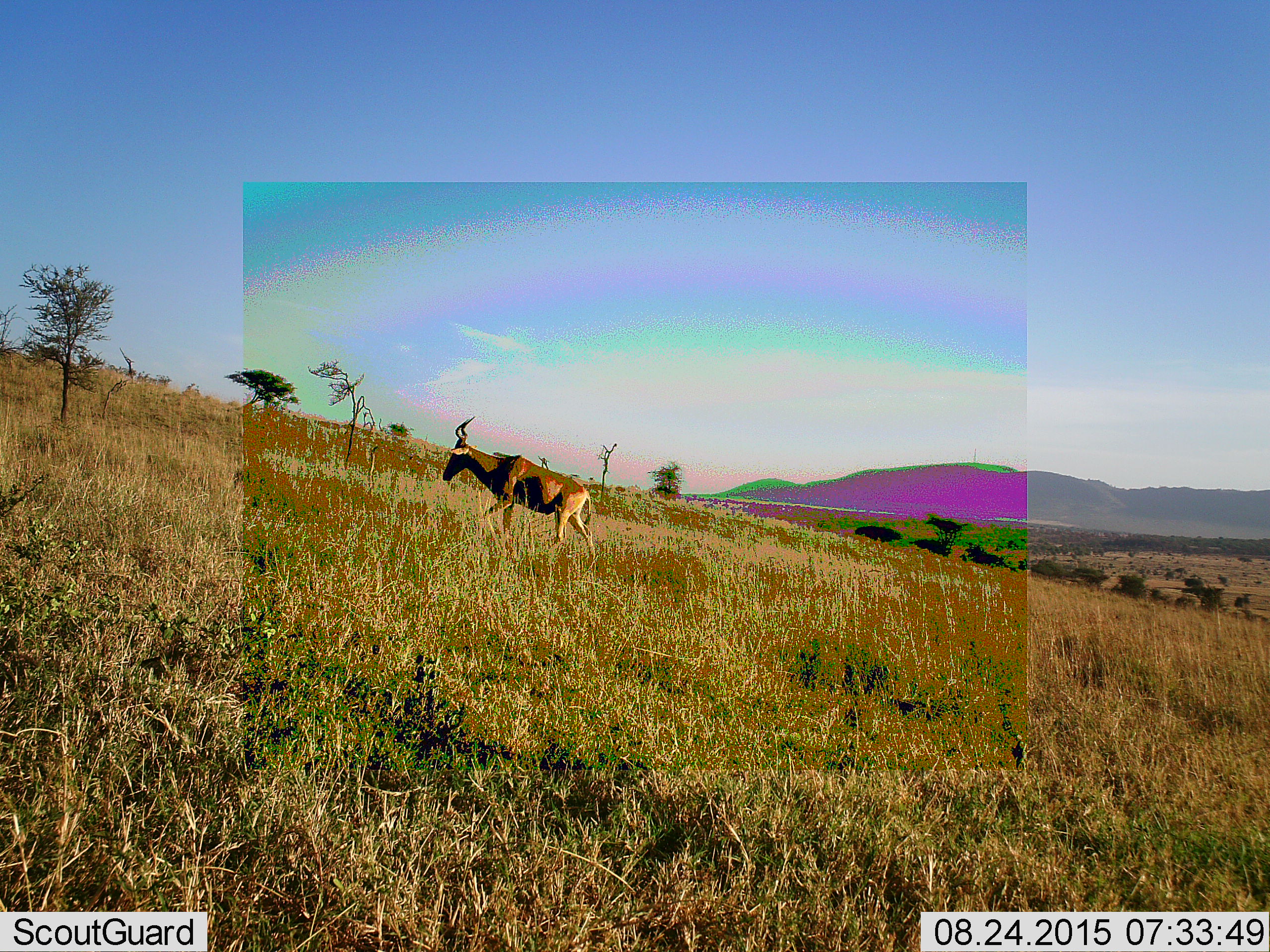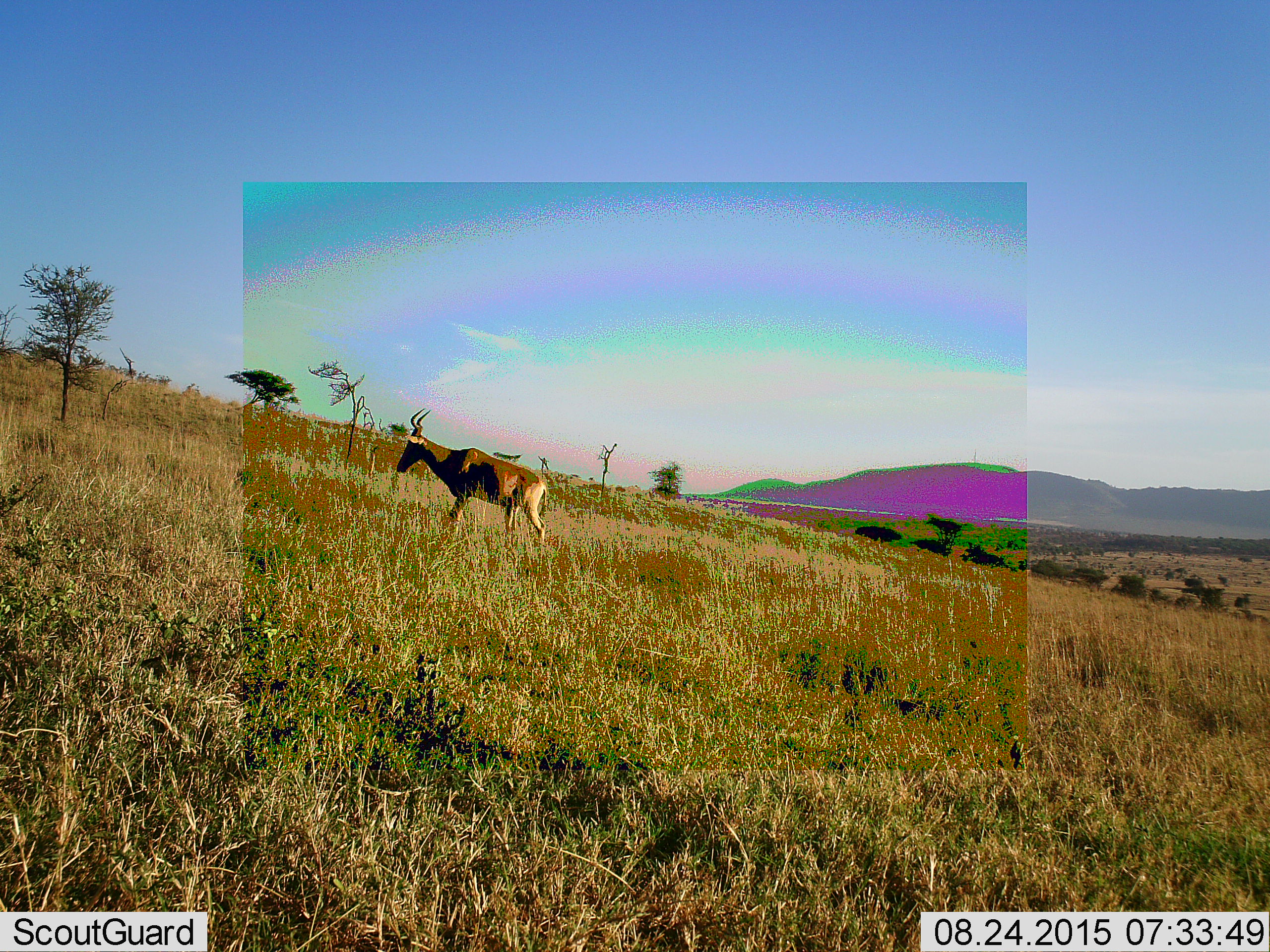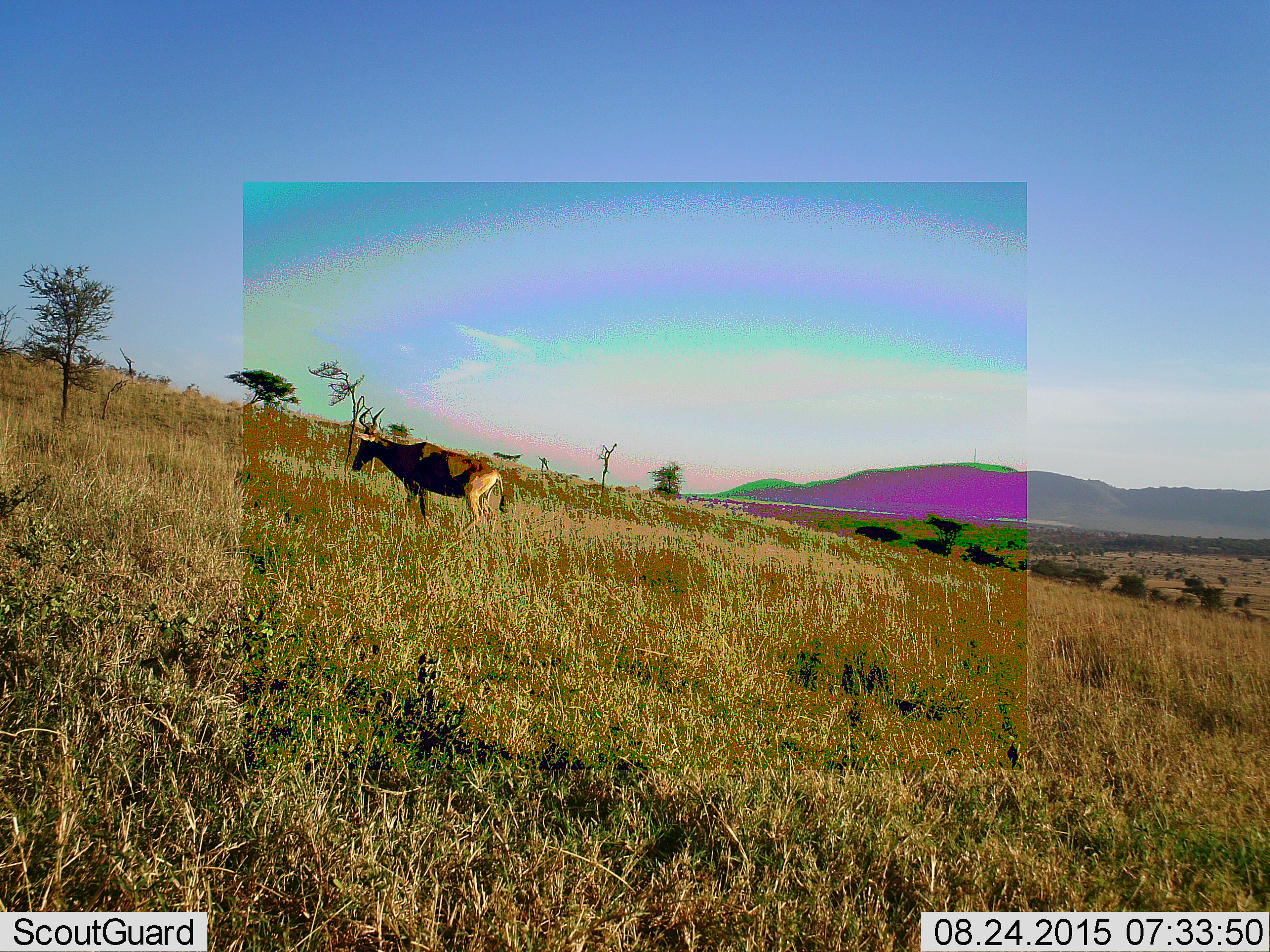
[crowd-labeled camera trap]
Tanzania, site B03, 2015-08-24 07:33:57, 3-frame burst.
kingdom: Animalia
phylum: Chordata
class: Mammalia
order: Artiodactyla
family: Bovidae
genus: Alcelaphus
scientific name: Alcelaphus buselaphus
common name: hartebeest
Hartebeest (Alcelaphus buselaphus), count 1. Behavior (volunteer vote fractions): standing 0%, resting 0%, moving 100%, interacting 0%. Young present (vote fraction): 0%. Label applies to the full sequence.